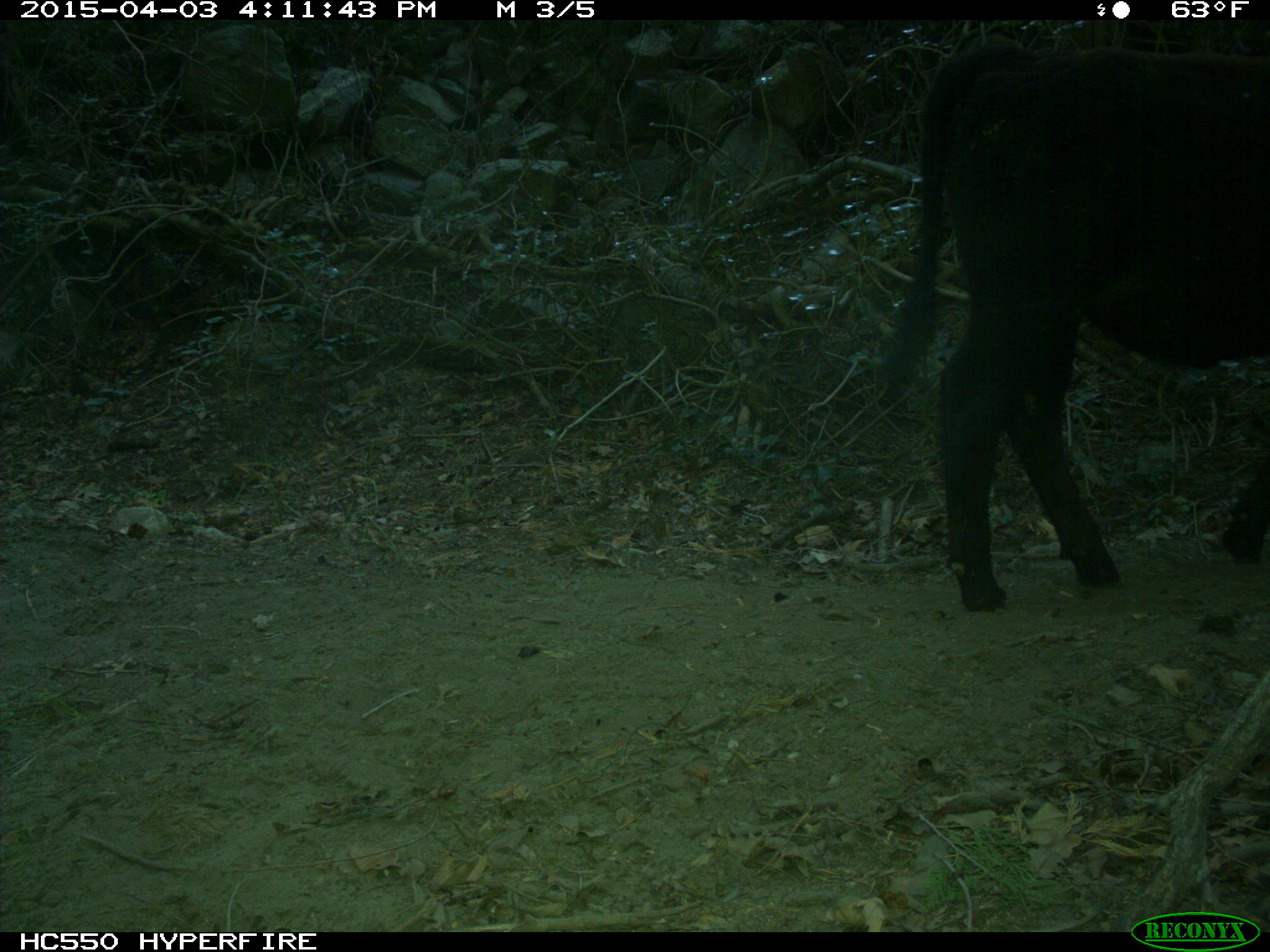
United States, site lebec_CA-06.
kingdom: Animalia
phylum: Chordata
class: Mammalia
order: Artiodactyla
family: Bovidae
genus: Bos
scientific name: Bos taurus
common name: domestic cow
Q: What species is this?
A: Bos taurus (domestic cow).